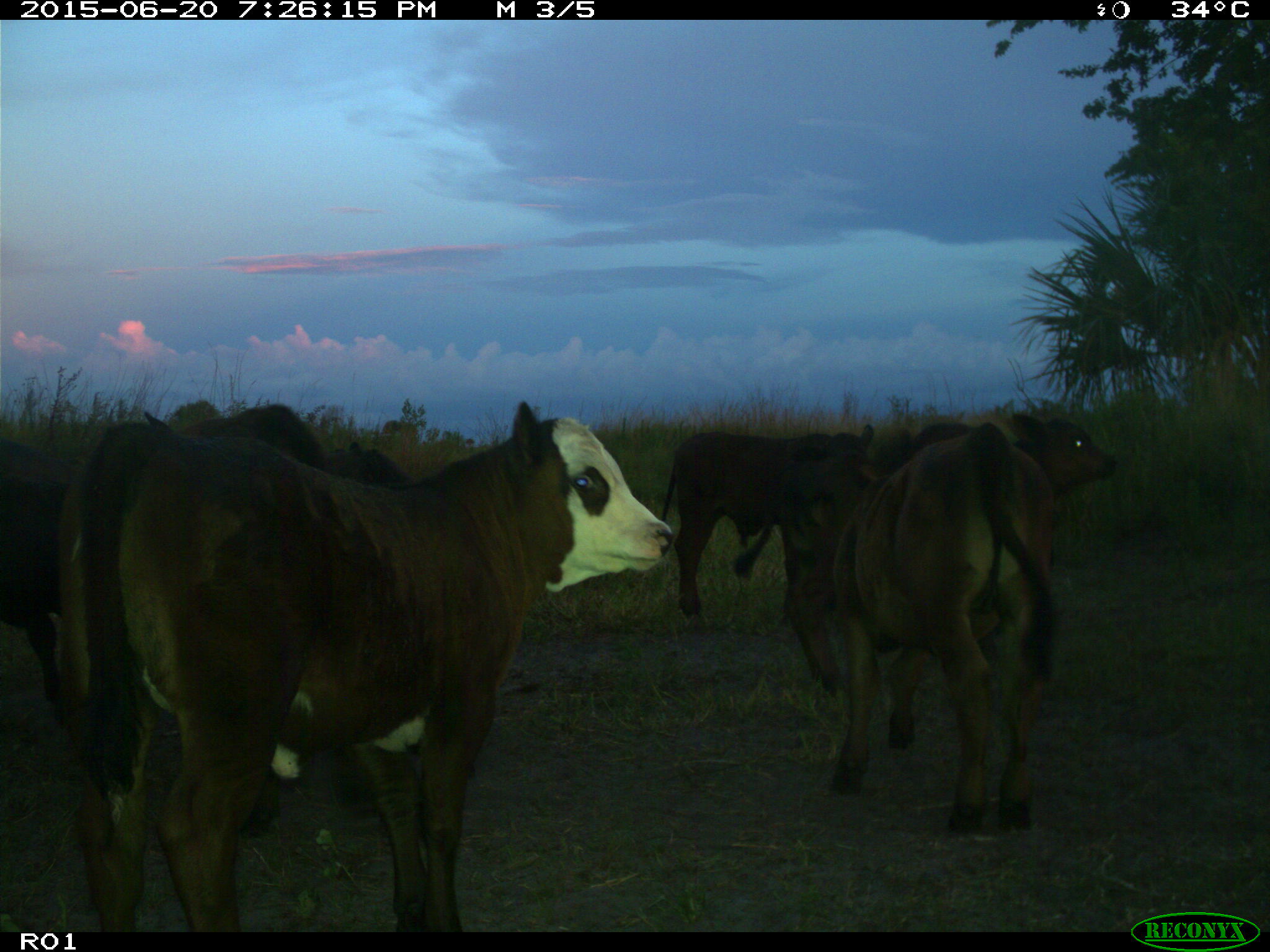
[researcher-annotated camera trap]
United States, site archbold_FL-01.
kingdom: Animalia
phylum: Chordata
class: Mammalia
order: Artiodactyla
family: Bovidae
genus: Bos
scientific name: Bos taurus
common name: domestic cow